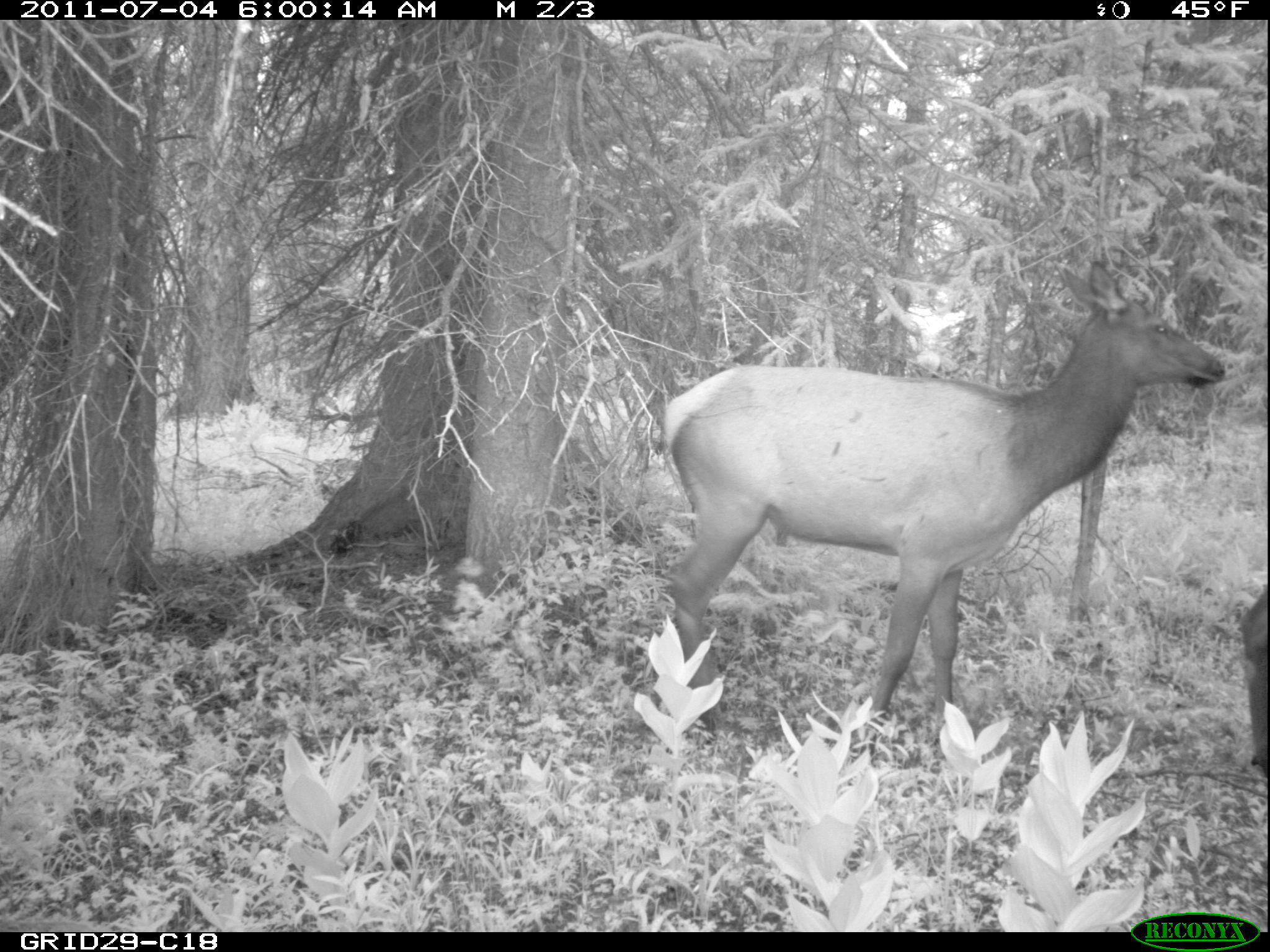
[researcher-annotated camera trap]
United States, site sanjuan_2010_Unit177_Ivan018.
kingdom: Animalia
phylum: Chordata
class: Mammalia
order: Artiodactyla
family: Cervidae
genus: Cervus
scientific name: Cervus elaphus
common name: red deer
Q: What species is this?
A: Cervus elaphus (red deer).